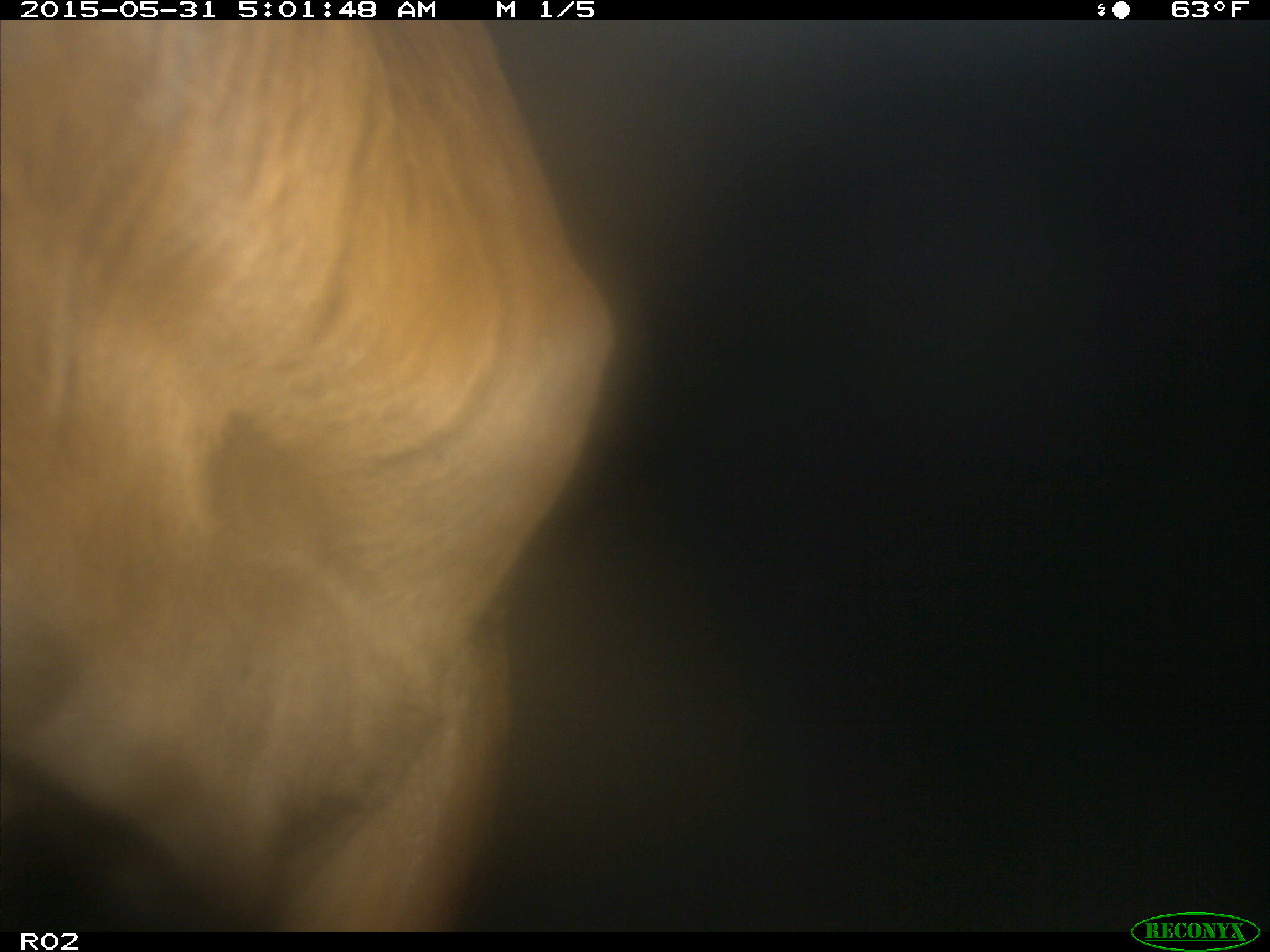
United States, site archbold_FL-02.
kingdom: Animalia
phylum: Chordata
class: Mammalia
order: Artiodactyla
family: Bovidae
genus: Bos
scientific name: Bos taurus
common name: domestic cow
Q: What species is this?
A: Bos taurus (domestic cow).